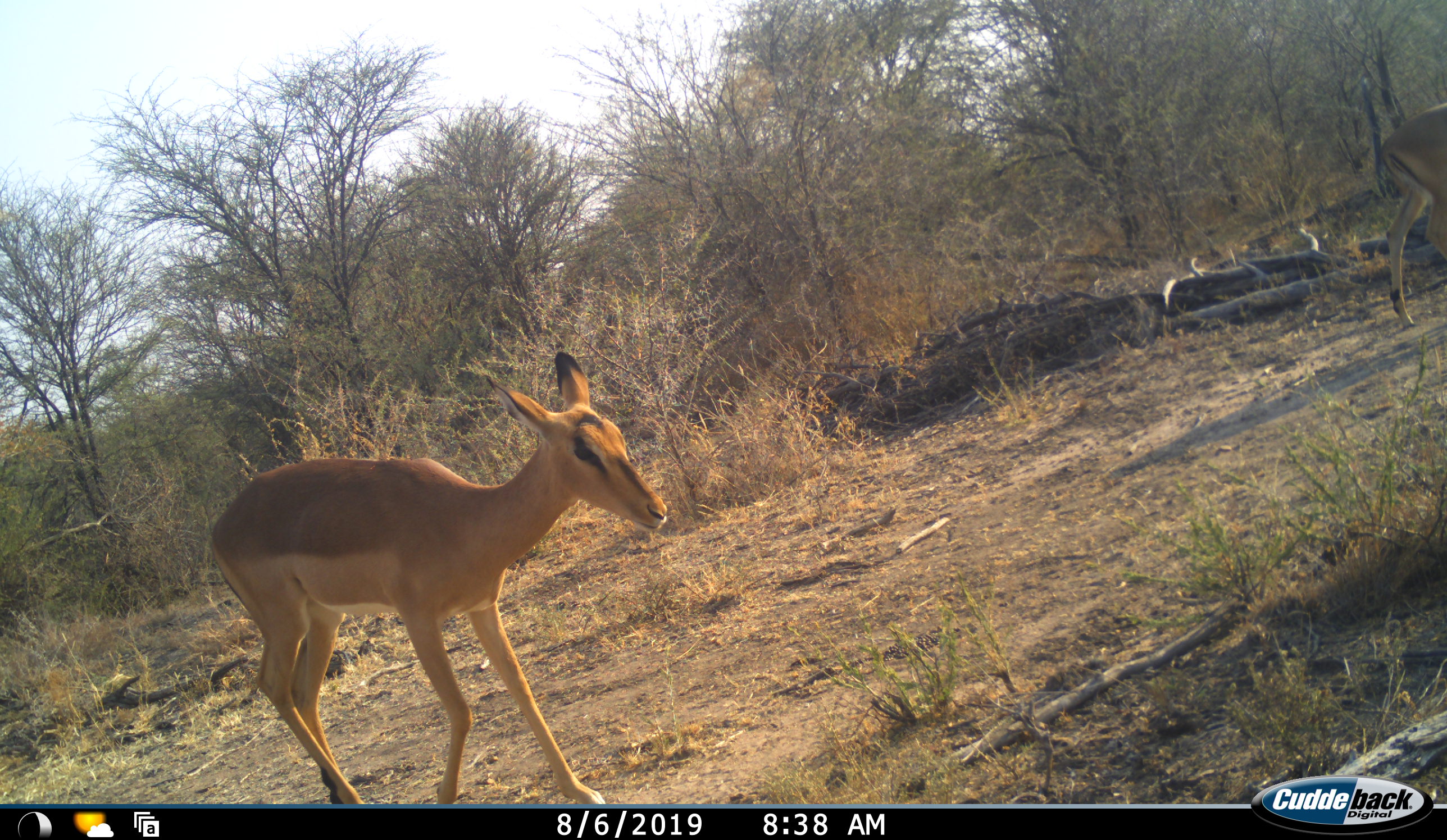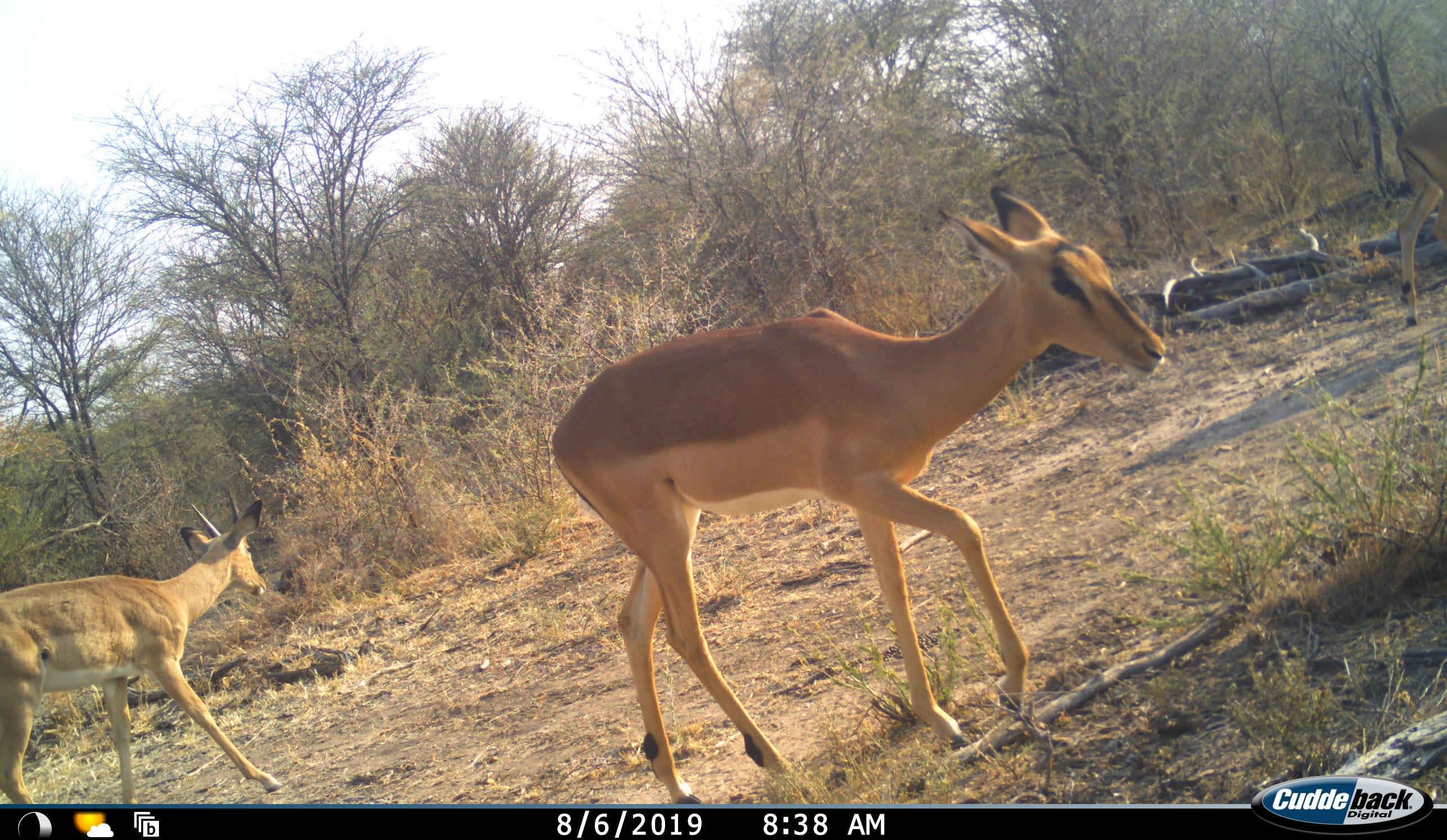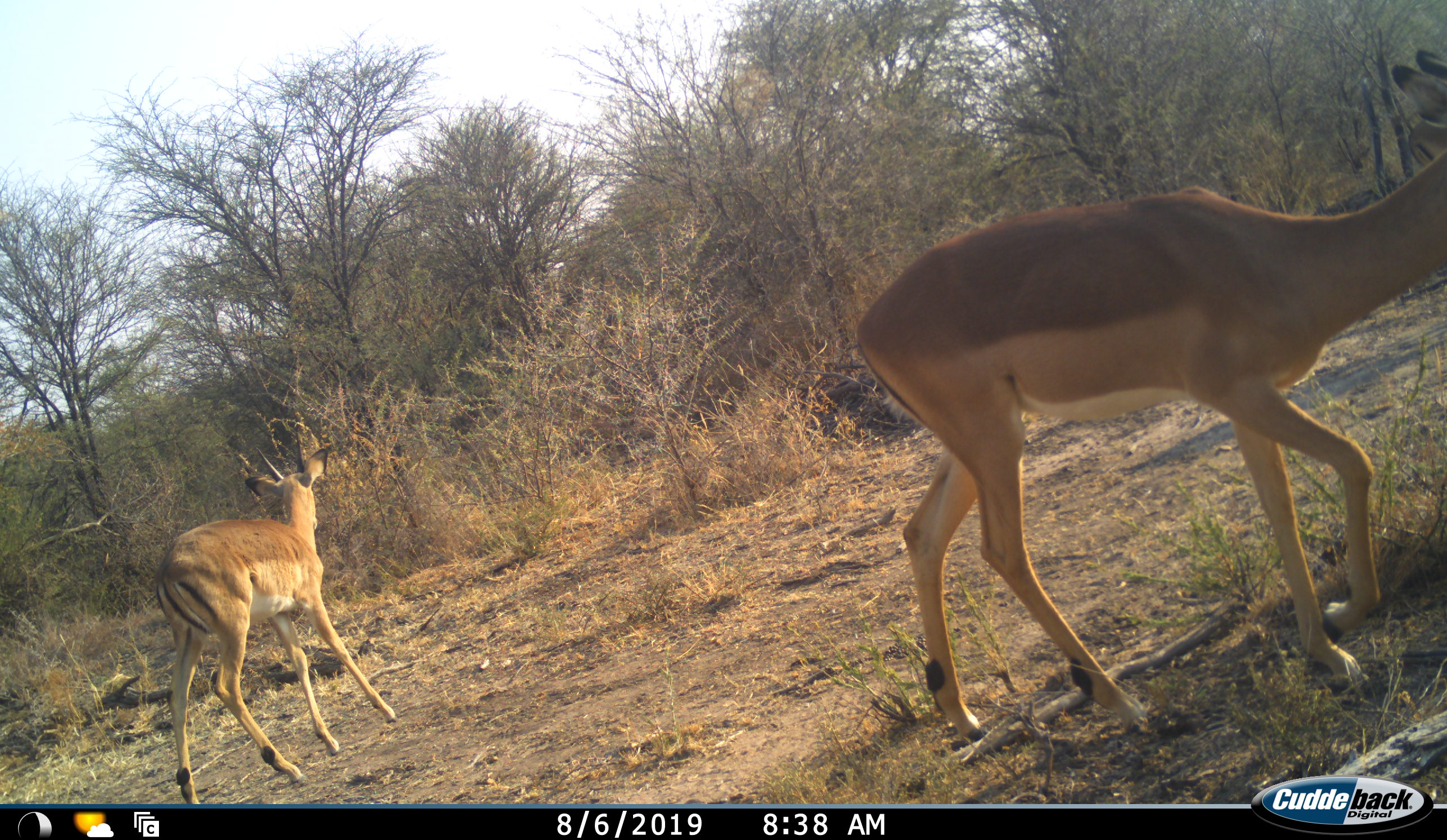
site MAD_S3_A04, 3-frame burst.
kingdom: Animalia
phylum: Chordata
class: Mammalia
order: Artiodactyla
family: Bovidae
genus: Aepyceros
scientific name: Aepyceros melampus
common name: impala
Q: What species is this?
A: Impala (Aepyceros melampus).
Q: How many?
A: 3.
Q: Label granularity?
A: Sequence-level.